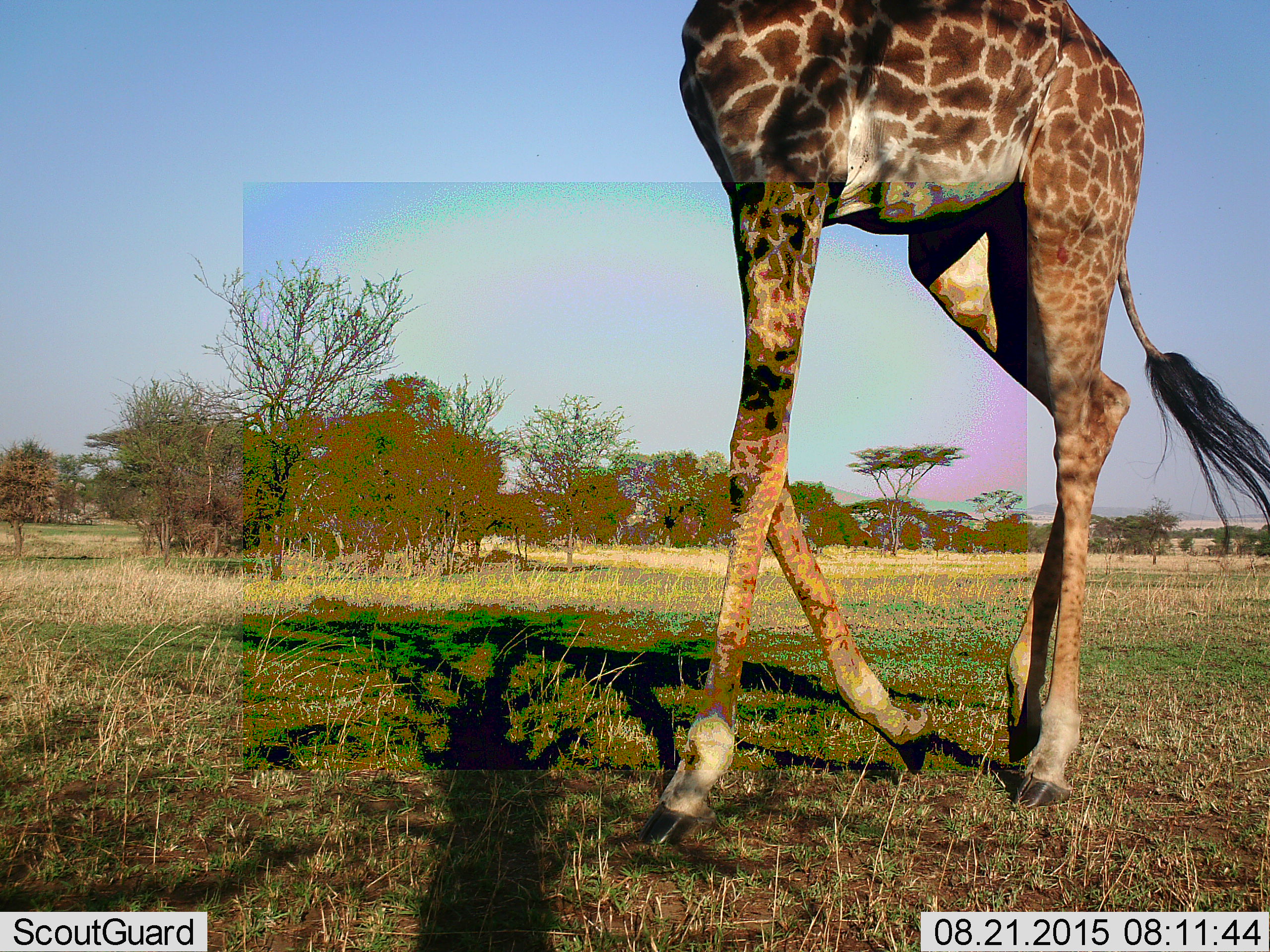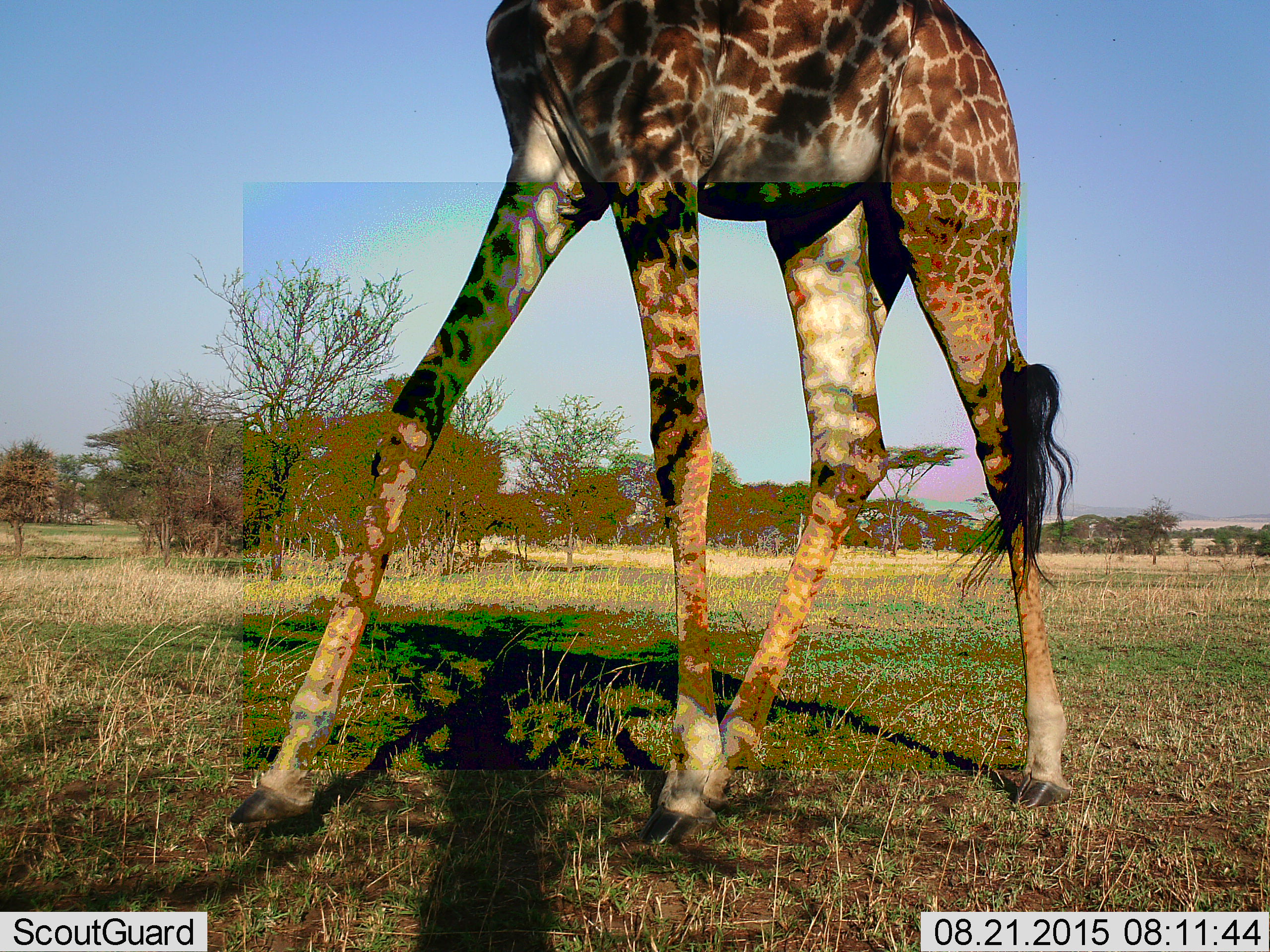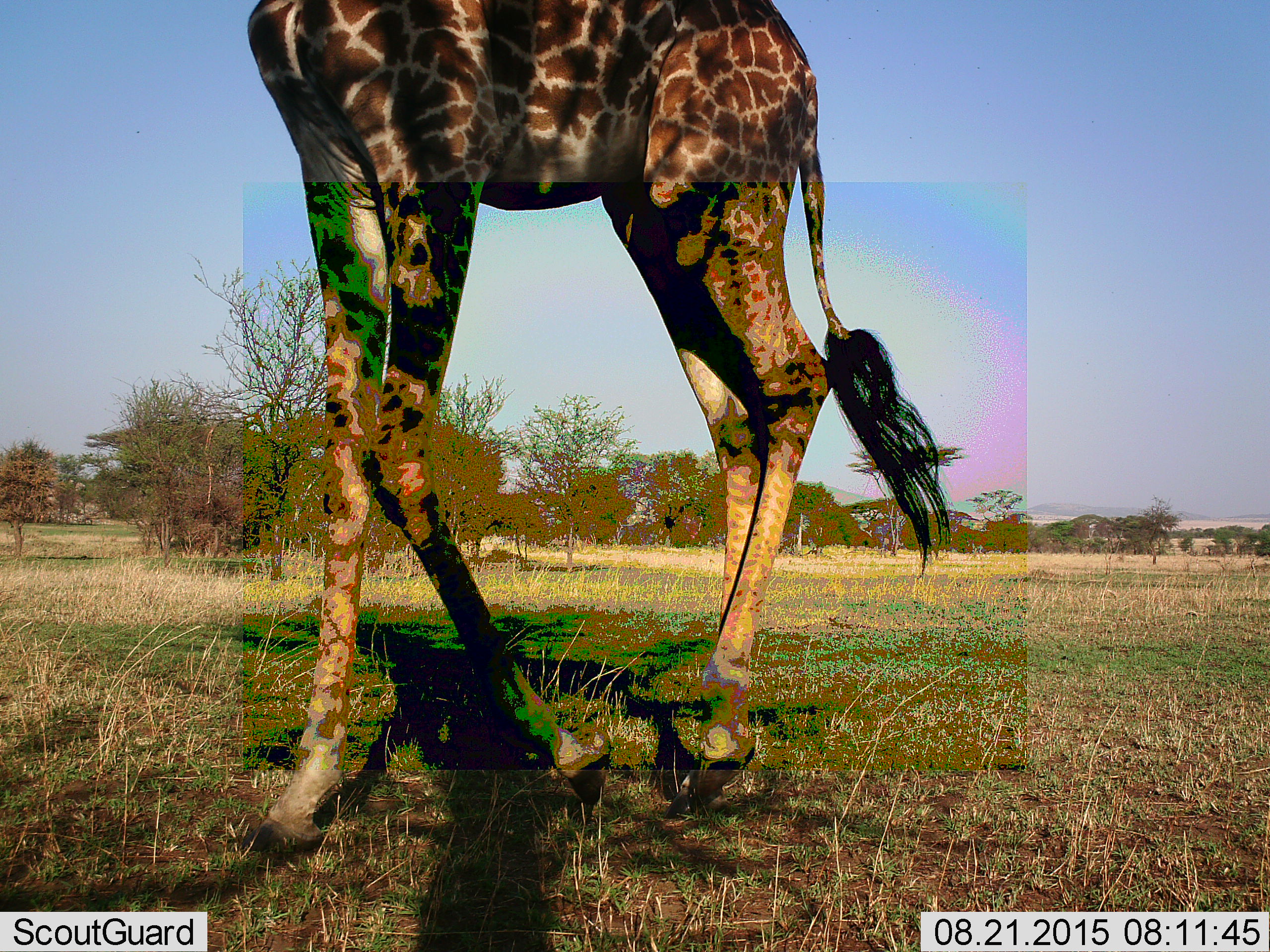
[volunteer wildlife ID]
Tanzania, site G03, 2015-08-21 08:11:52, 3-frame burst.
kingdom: Animalia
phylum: Chordata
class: Mammalia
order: Artiodactyla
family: Giraffidae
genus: Giraffa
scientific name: Giraffa camelopardalis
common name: giraffe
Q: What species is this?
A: Giraffe (Giraffa camelopardalis).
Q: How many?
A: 1.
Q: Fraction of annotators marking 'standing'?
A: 11%.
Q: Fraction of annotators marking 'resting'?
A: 0%.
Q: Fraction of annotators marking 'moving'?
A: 95%.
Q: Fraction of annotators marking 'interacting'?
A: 0%.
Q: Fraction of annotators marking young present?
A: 0%.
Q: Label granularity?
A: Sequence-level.